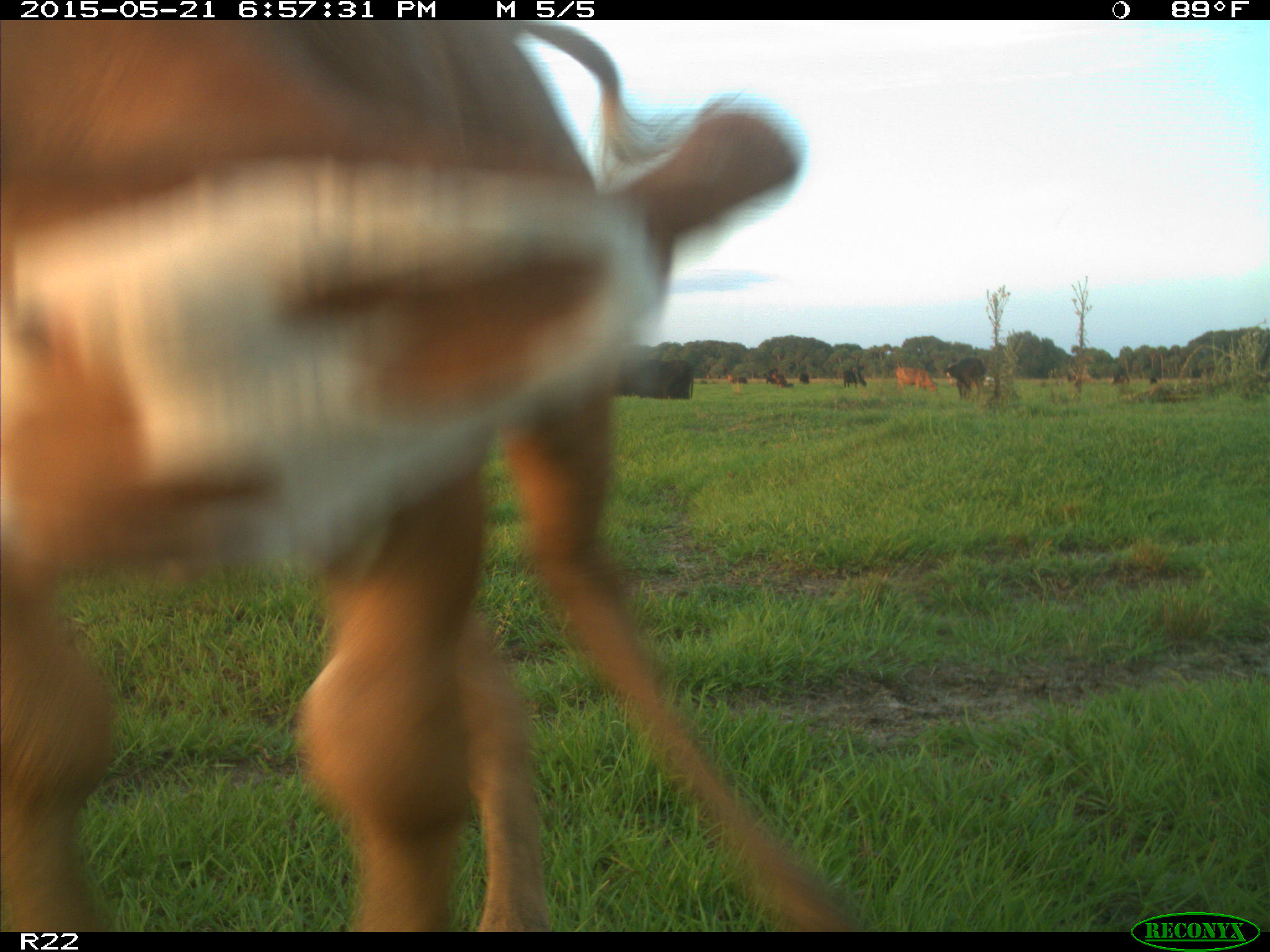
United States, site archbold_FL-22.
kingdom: Animalia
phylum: Chordata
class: Mammalia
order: Artiodactyla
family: Bovidae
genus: Bos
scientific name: Bos taurus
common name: domestic cow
Bos taurus (domestic cow).